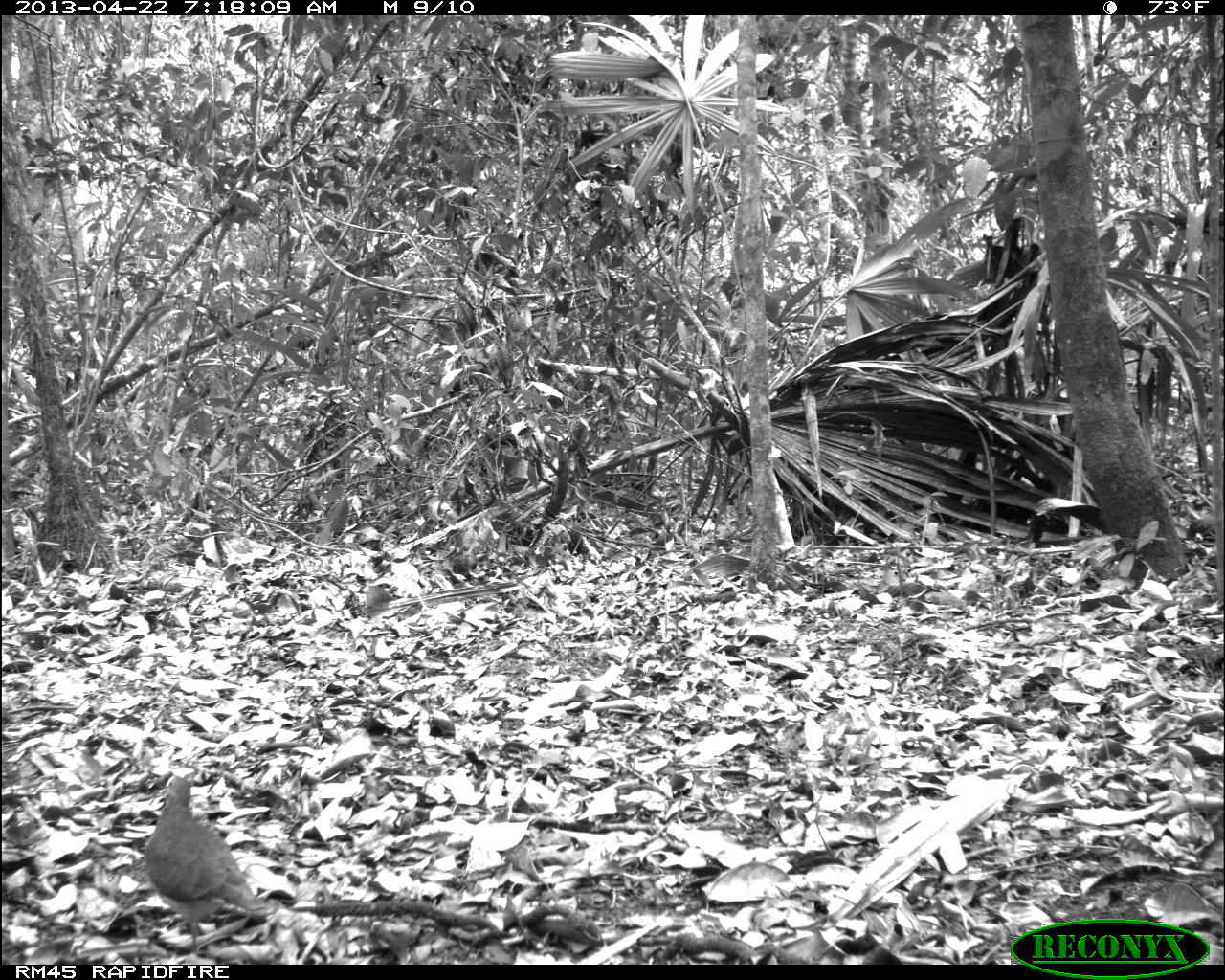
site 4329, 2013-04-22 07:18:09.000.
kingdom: Animalia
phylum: Chordata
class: Aves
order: Columbiformes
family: Columbidae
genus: Geotrygon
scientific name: Geotrygon montana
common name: ruddy quail-dove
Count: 1.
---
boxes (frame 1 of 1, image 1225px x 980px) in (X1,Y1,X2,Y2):
geotrygon montana: (141,777,276,954)